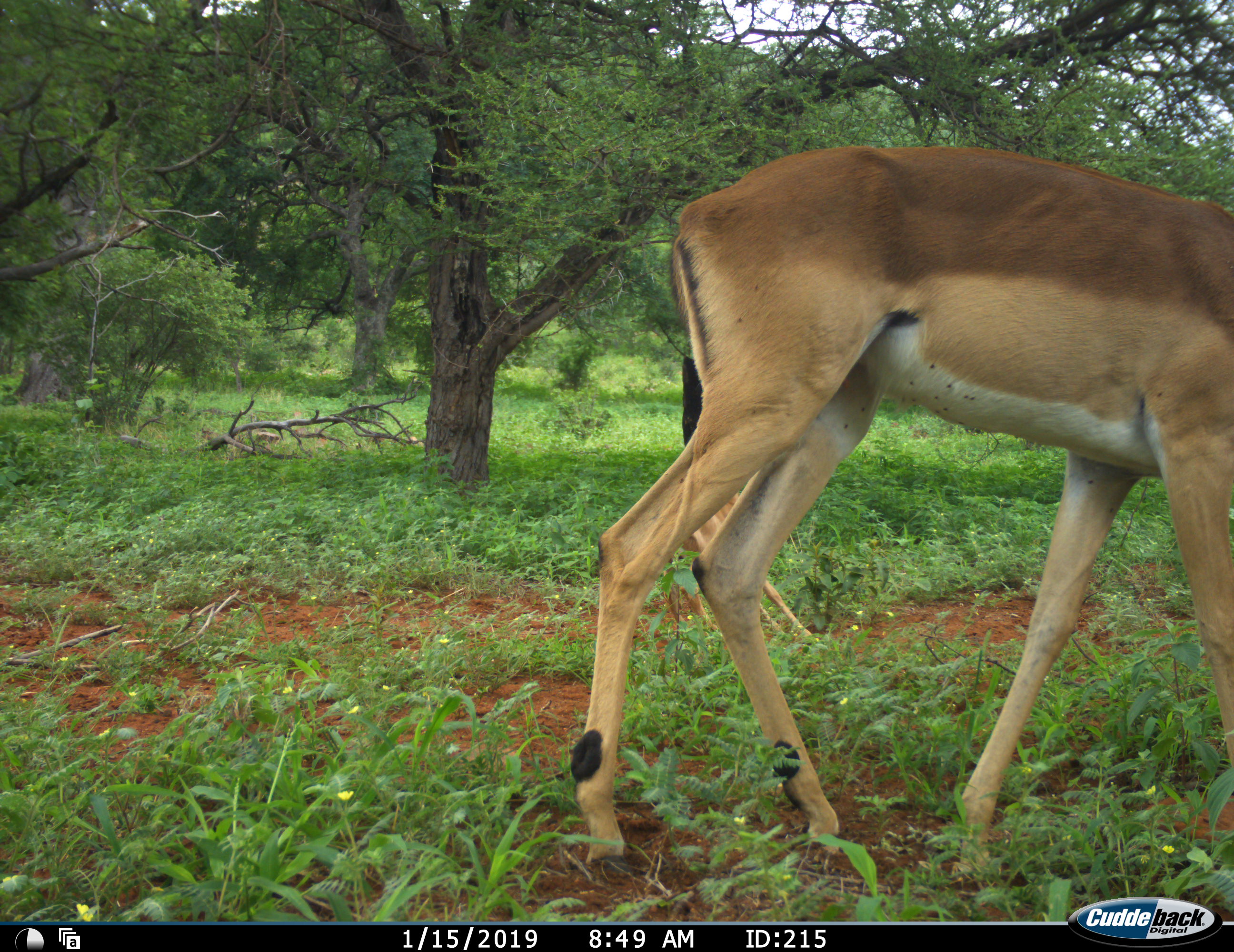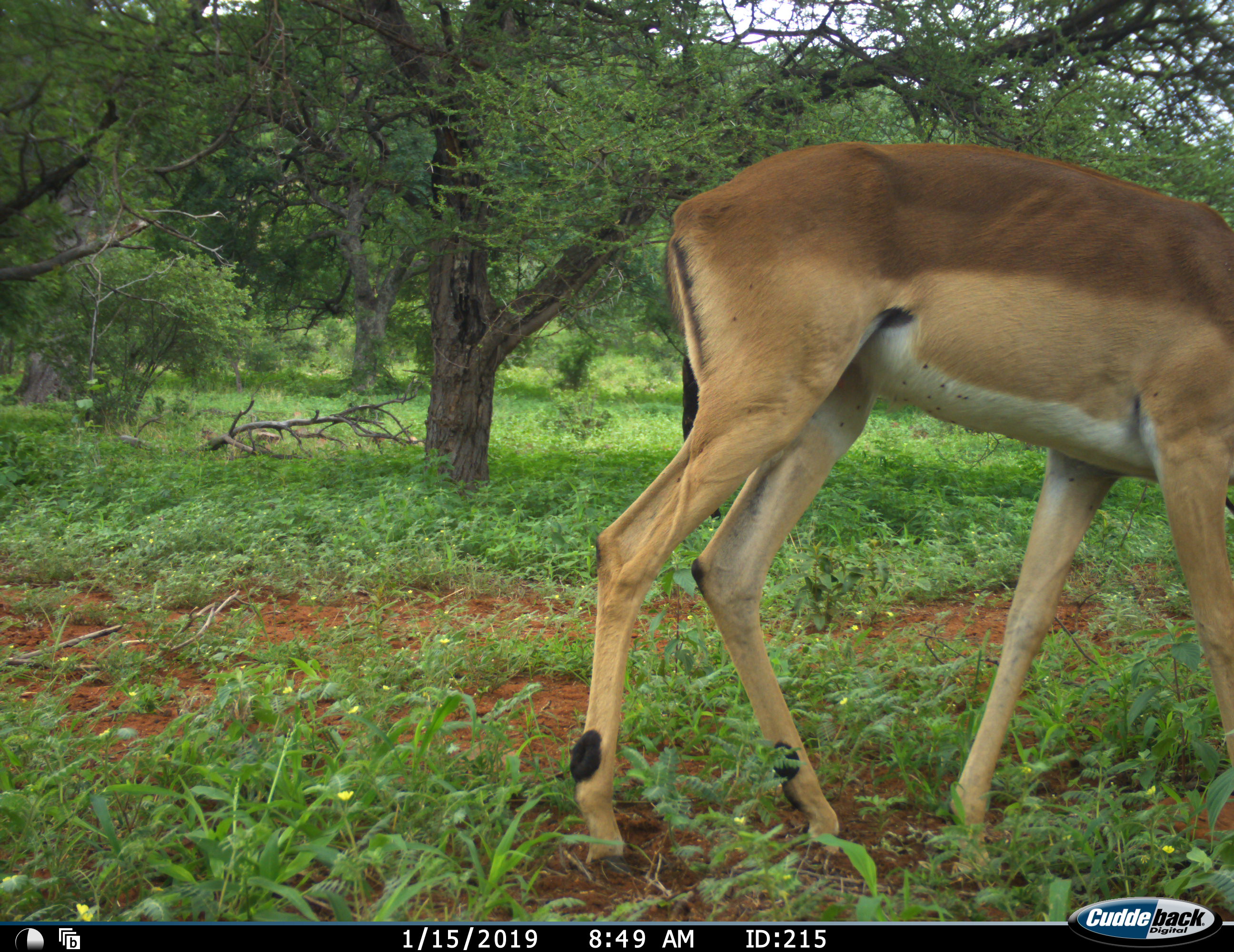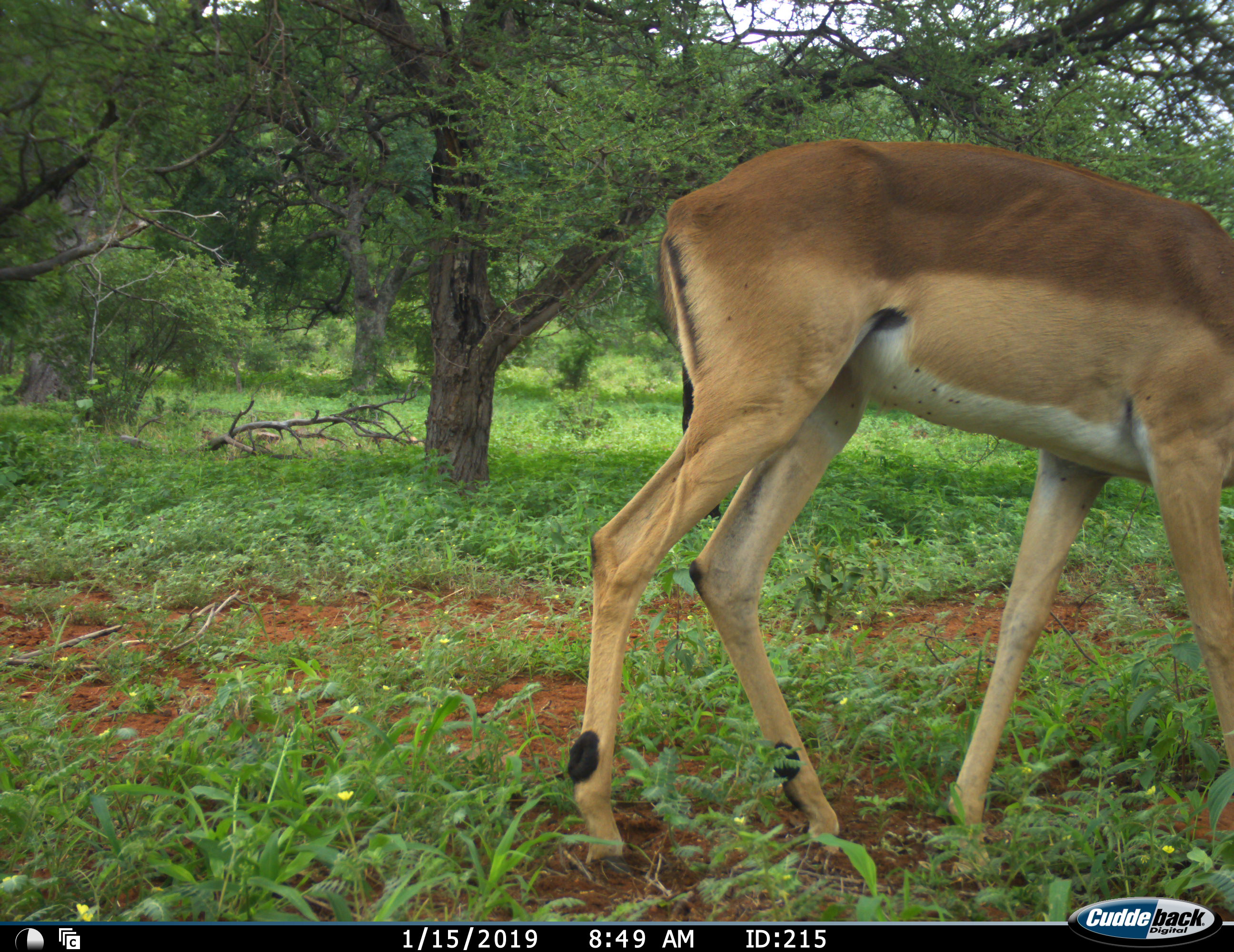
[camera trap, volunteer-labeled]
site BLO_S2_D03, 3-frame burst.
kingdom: Animalia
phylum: Chordata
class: Mammalia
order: Artiodactyla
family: Bovidae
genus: Aepyceros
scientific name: Aepyceros melampus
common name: impala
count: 1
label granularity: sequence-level